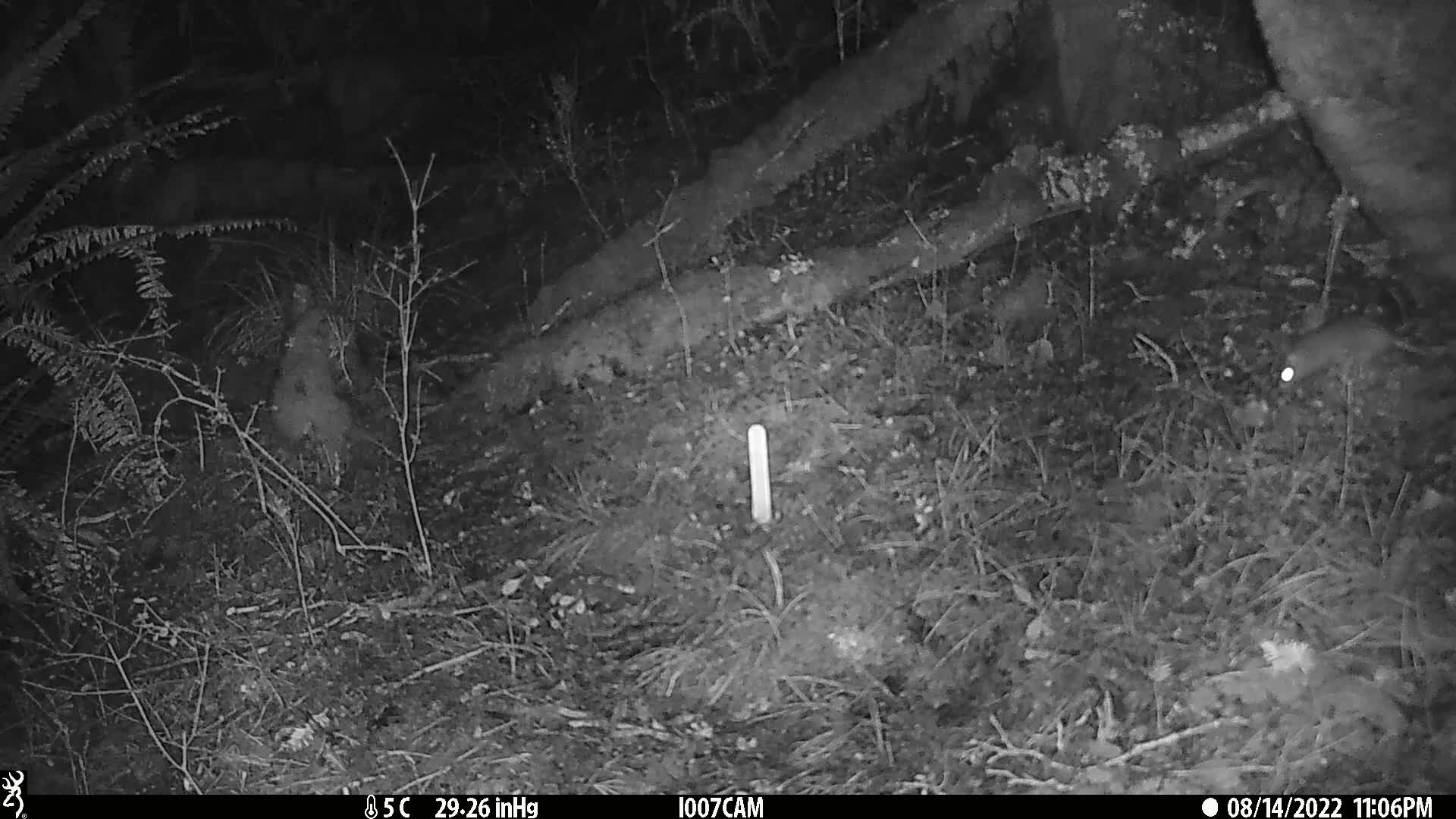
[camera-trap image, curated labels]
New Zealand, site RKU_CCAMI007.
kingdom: Animalia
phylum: Chordata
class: Mammalia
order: Rodentia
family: Muridae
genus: Rattus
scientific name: Rattus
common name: rat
Rat (Rattus).